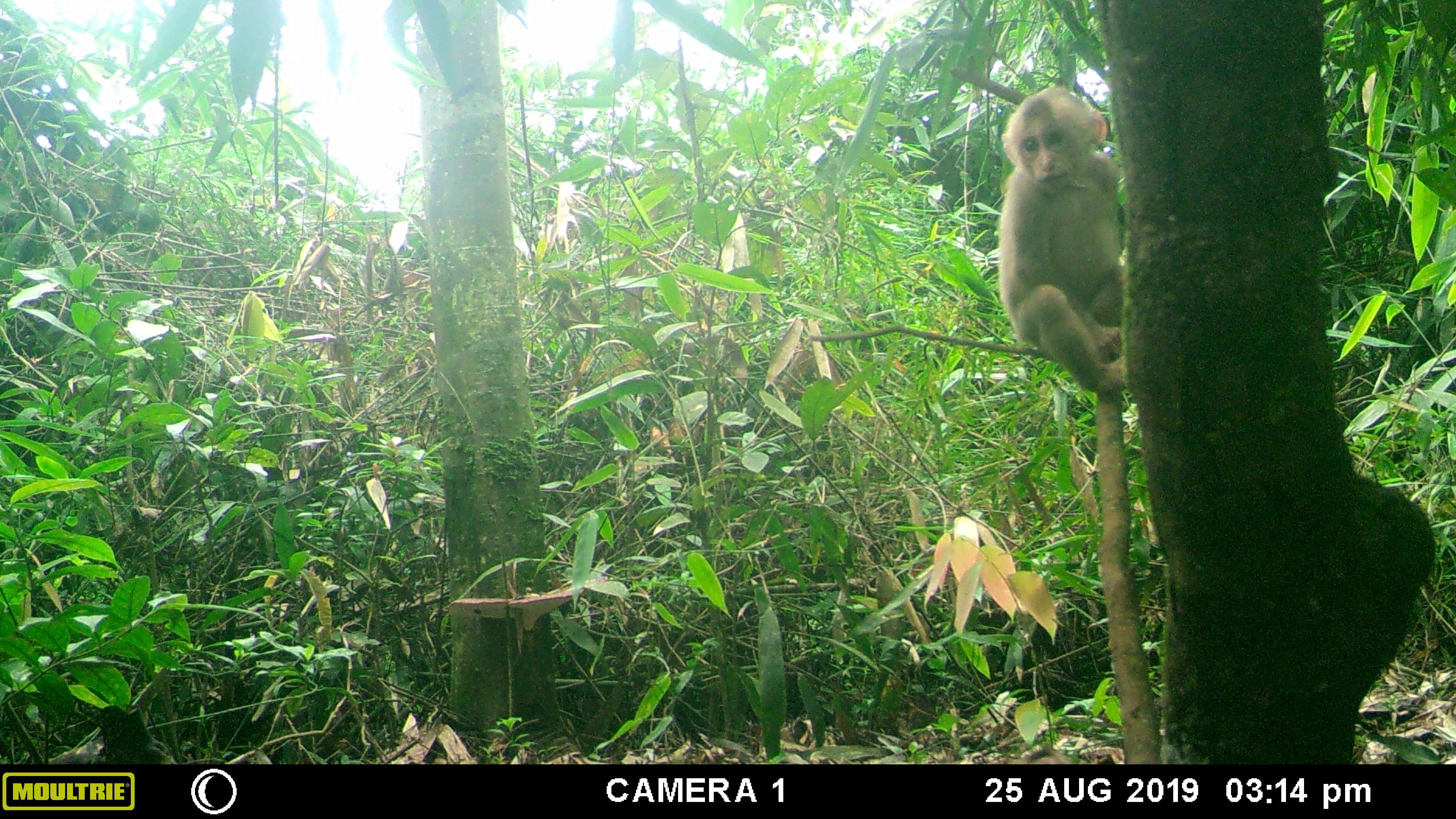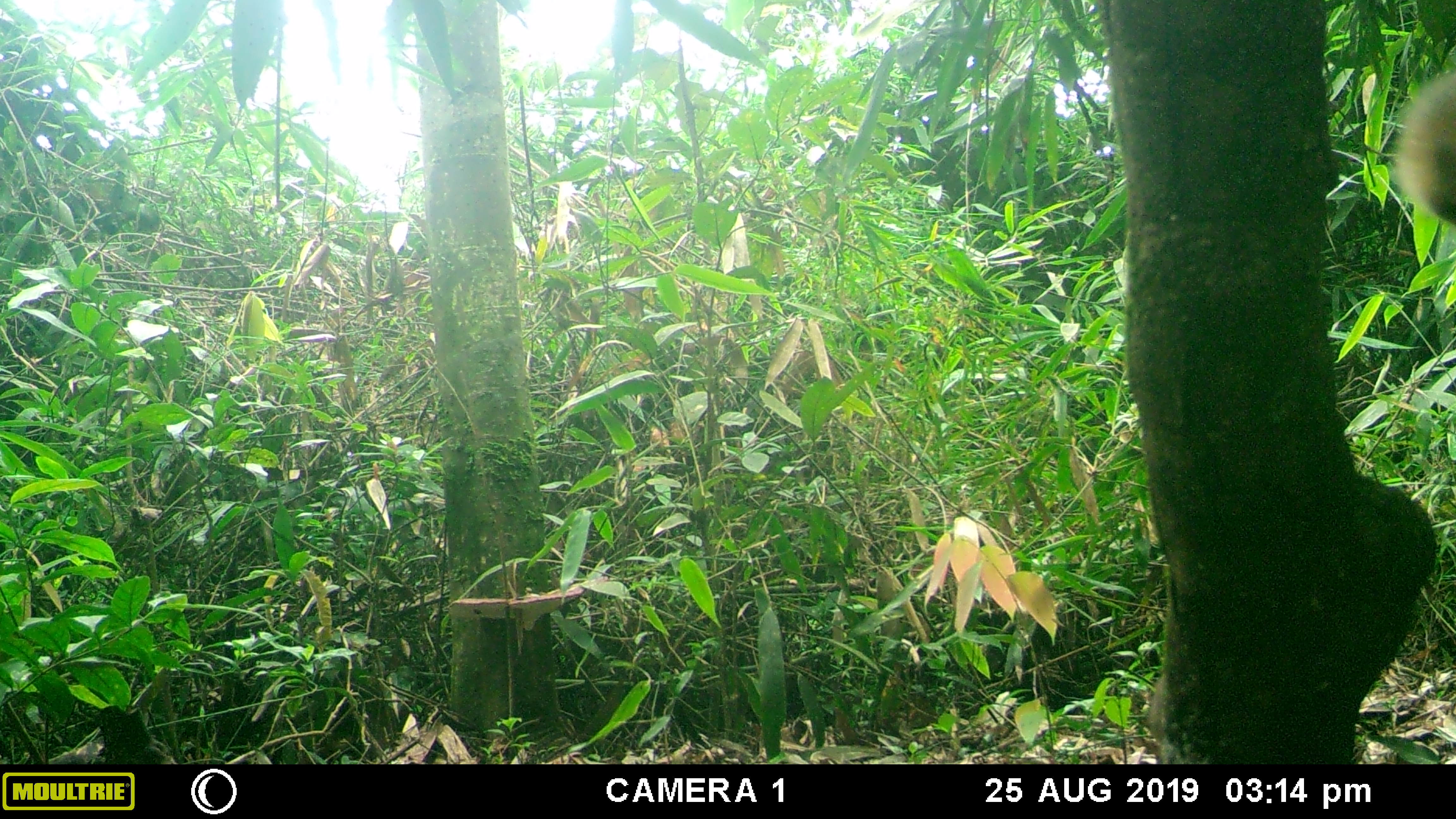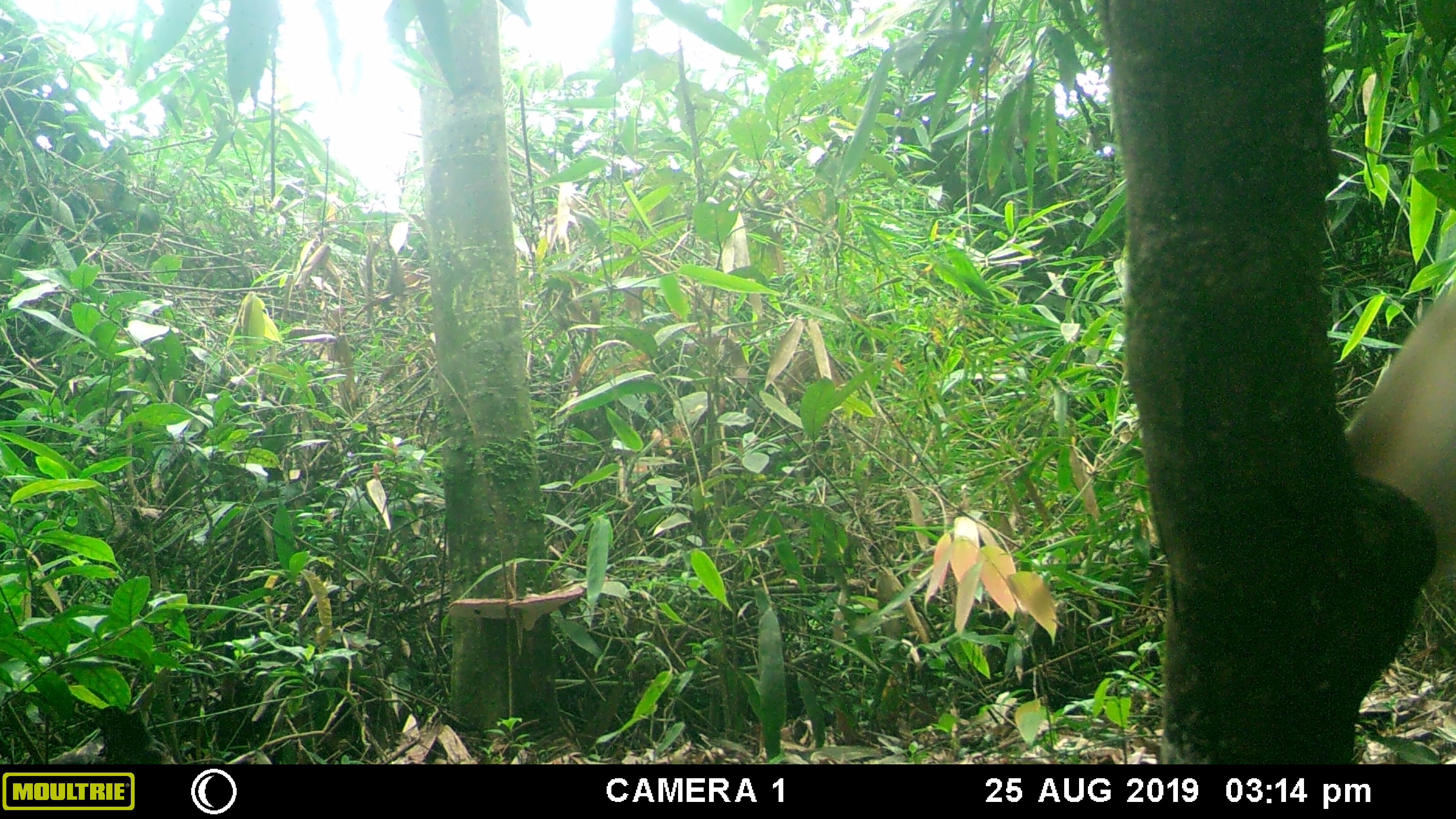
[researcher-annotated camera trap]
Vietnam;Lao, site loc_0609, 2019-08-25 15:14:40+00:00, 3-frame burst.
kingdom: Animalia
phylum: Chordata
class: Mammalia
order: Primates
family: Cercopithecidae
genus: Macaca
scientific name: Macaca arctoides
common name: stump-tailed macaque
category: stump tailed macaque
Stump tailed macaque (stump-tailed macaque) (Macaca arctoides). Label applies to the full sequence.